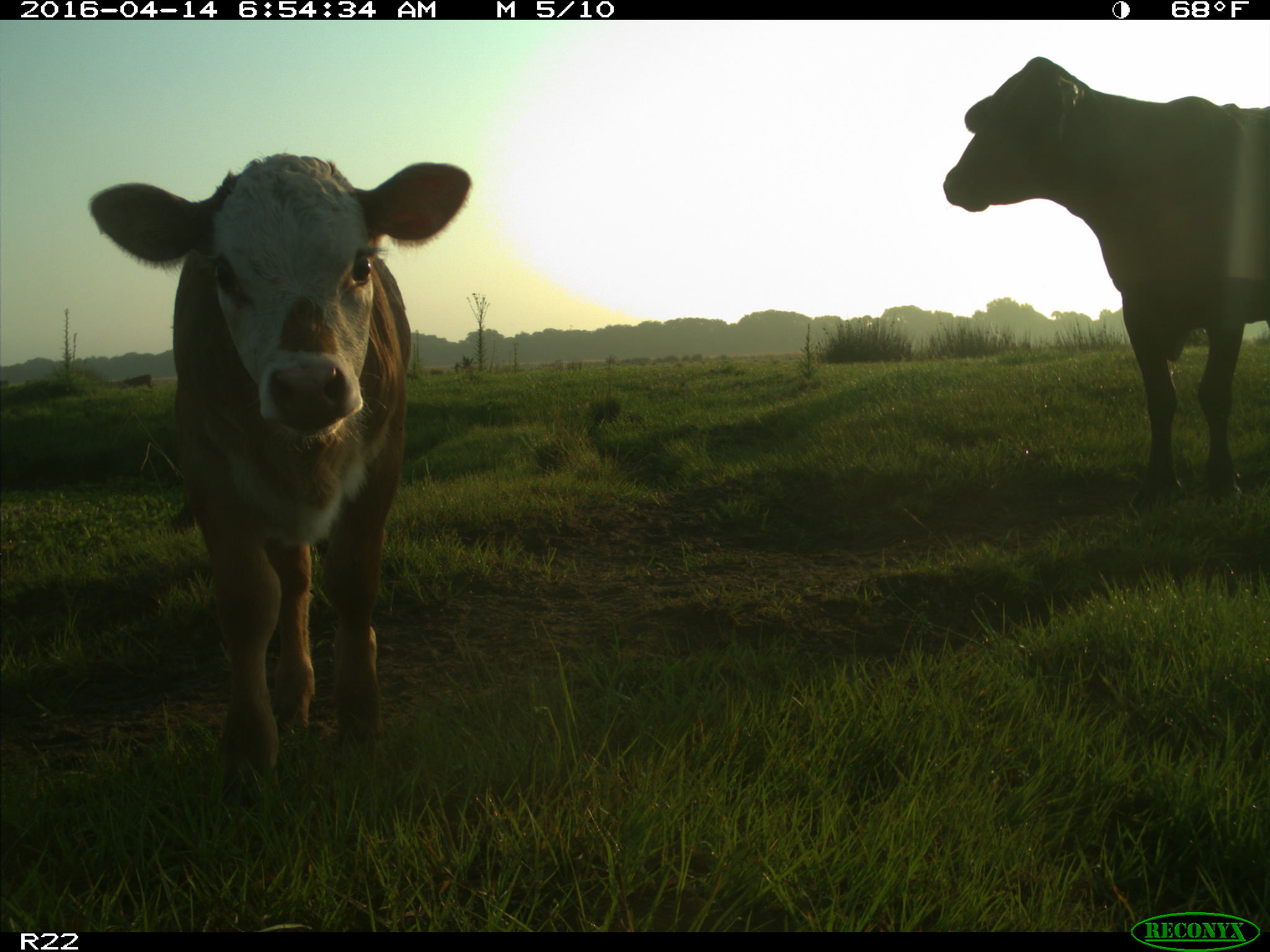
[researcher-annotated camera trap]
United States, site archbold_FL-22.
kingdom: Animalia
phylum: Chordata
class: Mammalia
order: Artiodactyla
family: Bovidae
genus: Bos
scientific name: Bos taurus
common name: domestic cow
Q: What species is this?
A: Bos taurus (domestic cow).